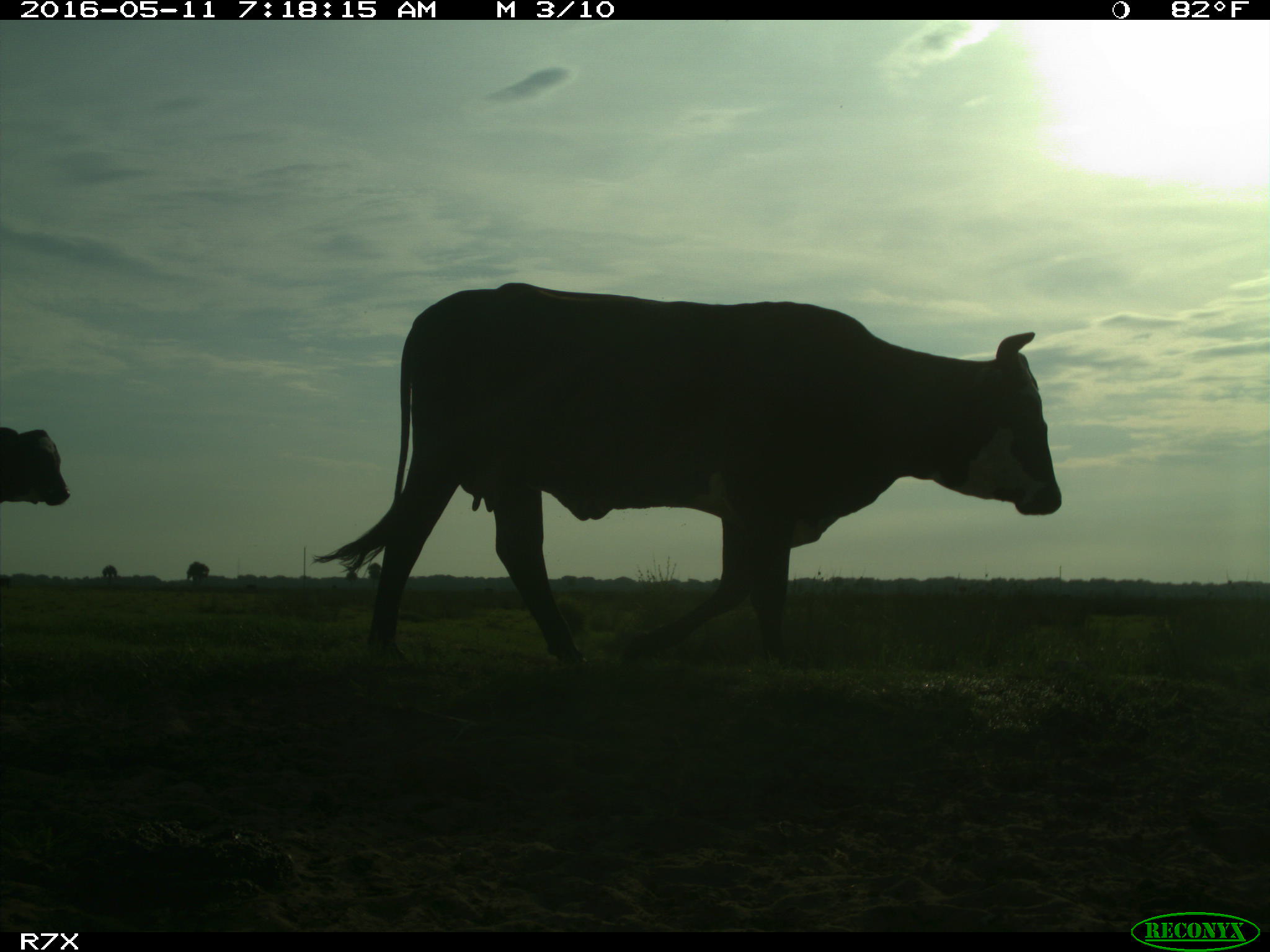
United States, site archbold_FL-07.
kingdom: Animalia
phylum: Chordata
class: Mammalia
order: Artiodactyla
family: Bovidae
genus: Bos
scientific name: Bos taurus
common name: domestic cow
Bos taurus (domestic cow).